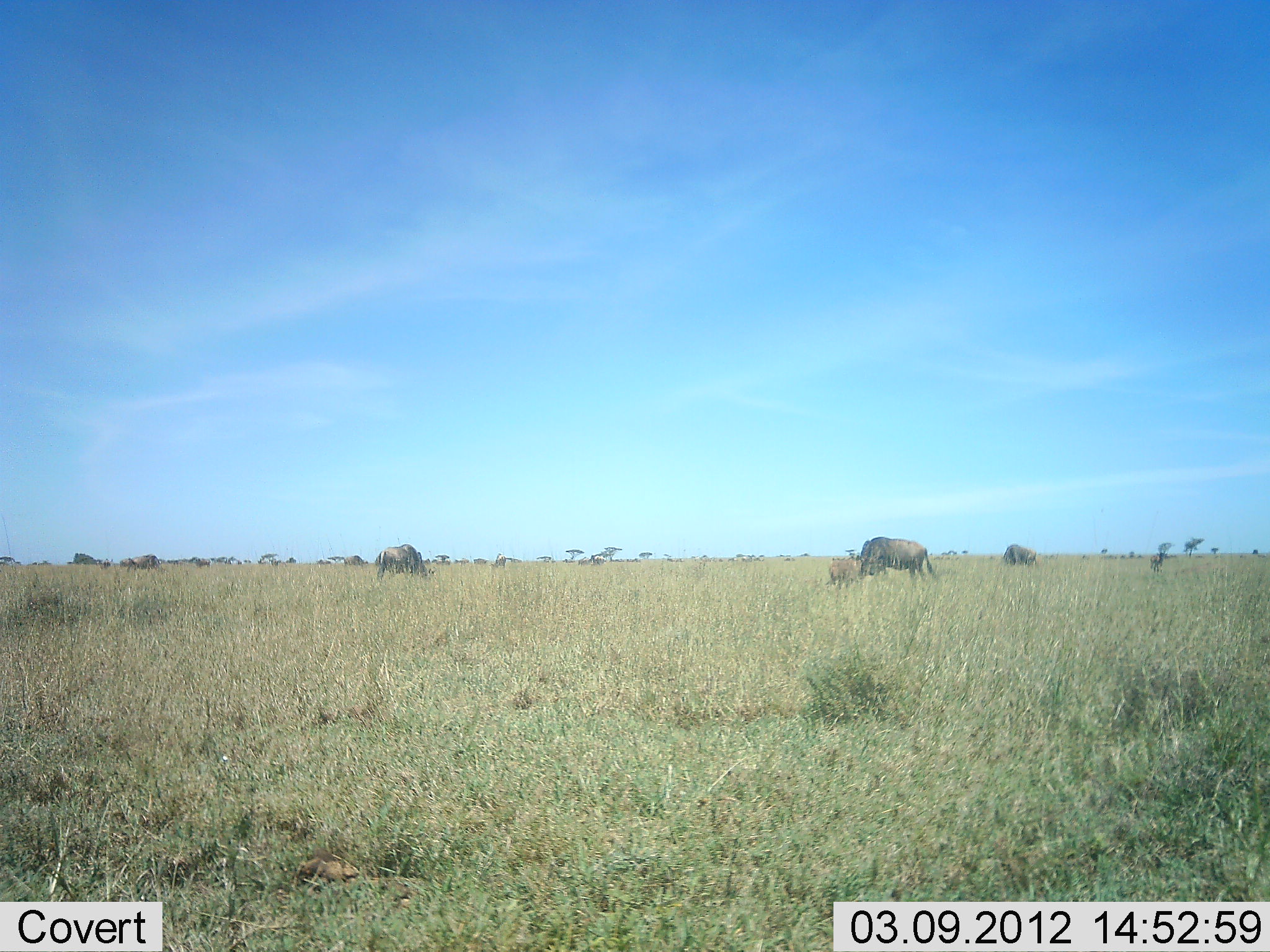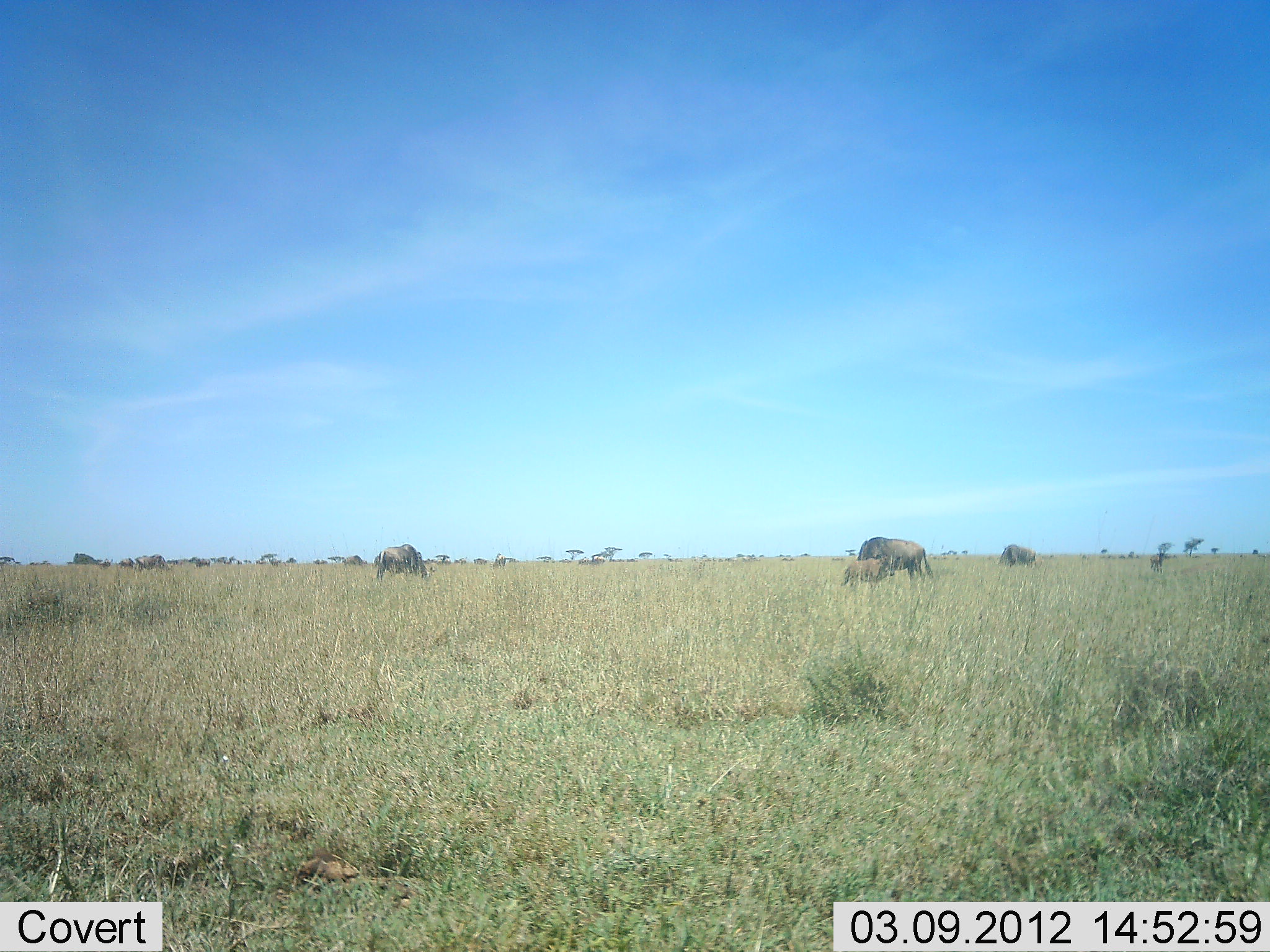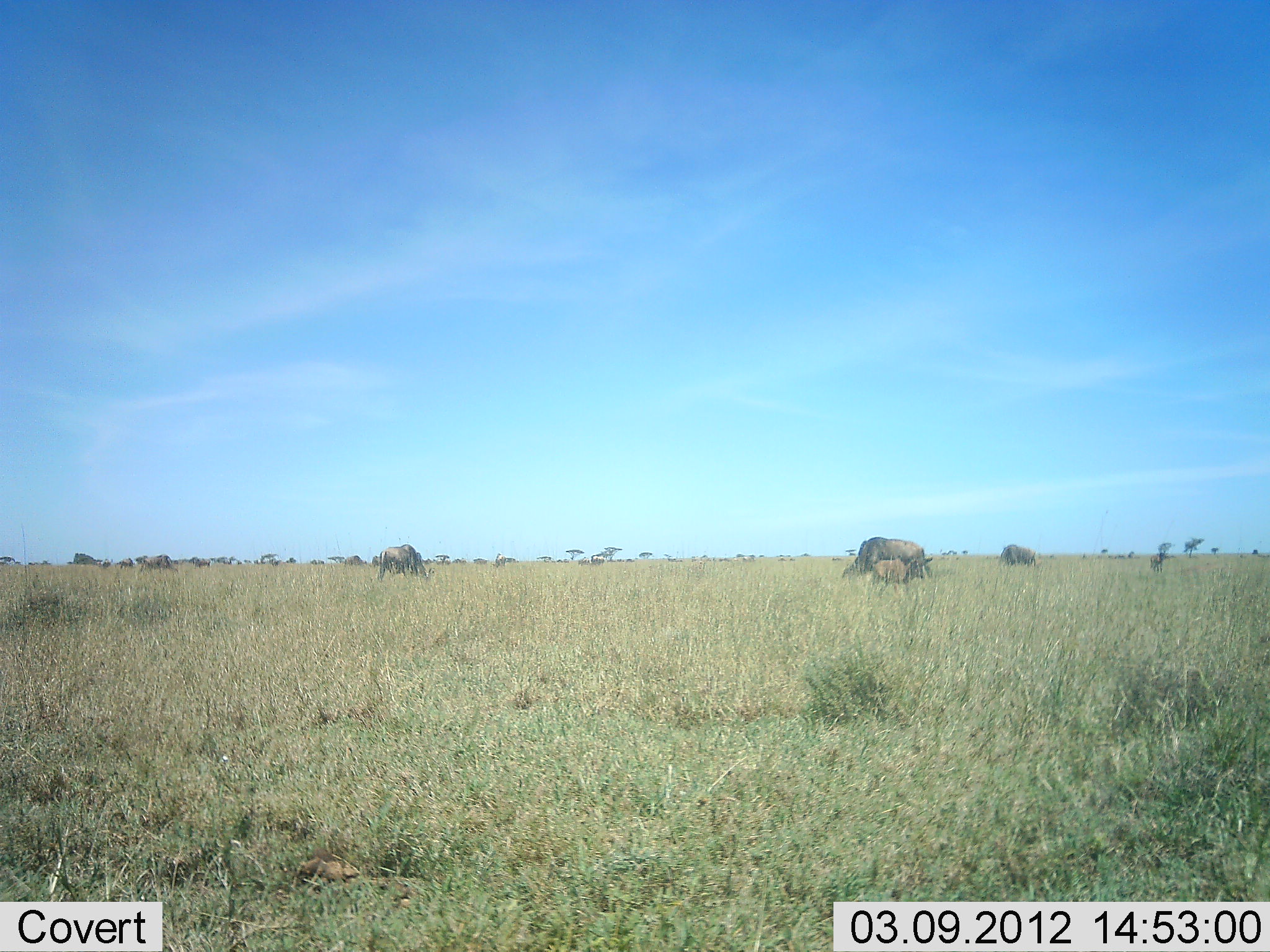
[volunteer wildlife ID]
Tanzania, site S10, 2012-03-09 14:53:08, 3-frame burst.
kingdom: Animalia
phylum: Chordata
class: Mammalia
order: Artiodactyla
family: Bovidae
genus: Connochaetes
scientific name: Connochaetes taurinus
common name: blue wildebeest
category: wildebeest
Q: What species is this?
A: Wildebeest (blue wildebeest) (Connochaetes taurinus).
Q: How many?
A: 6.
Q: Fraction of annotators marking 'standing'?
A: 26%.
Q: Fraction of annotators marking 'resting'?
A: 0%.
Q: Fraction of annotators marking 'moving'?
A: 35%.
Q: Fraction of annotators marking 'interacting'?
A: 0%.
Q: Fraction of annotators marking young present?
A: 65%.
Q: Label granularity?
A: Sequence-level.